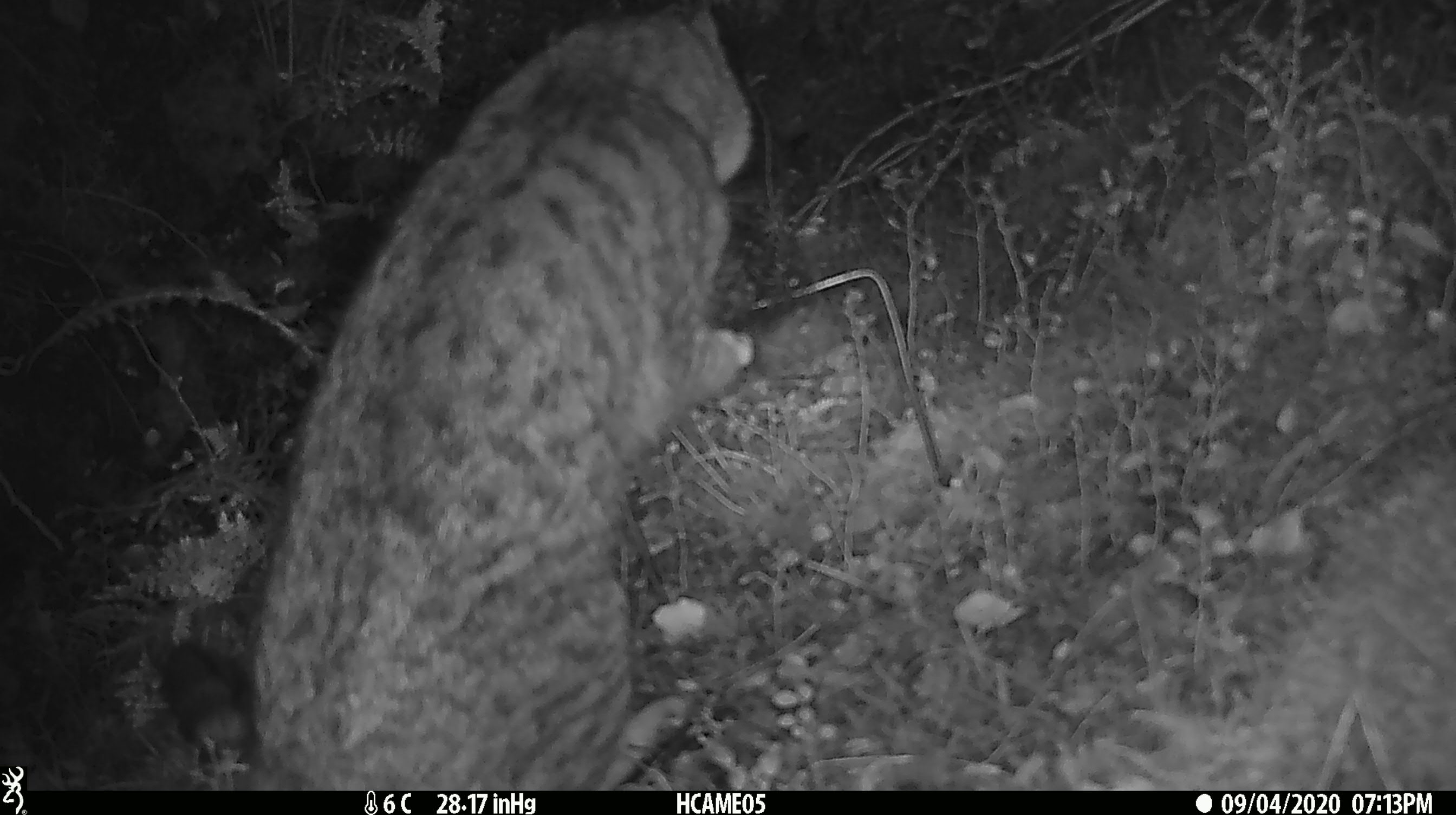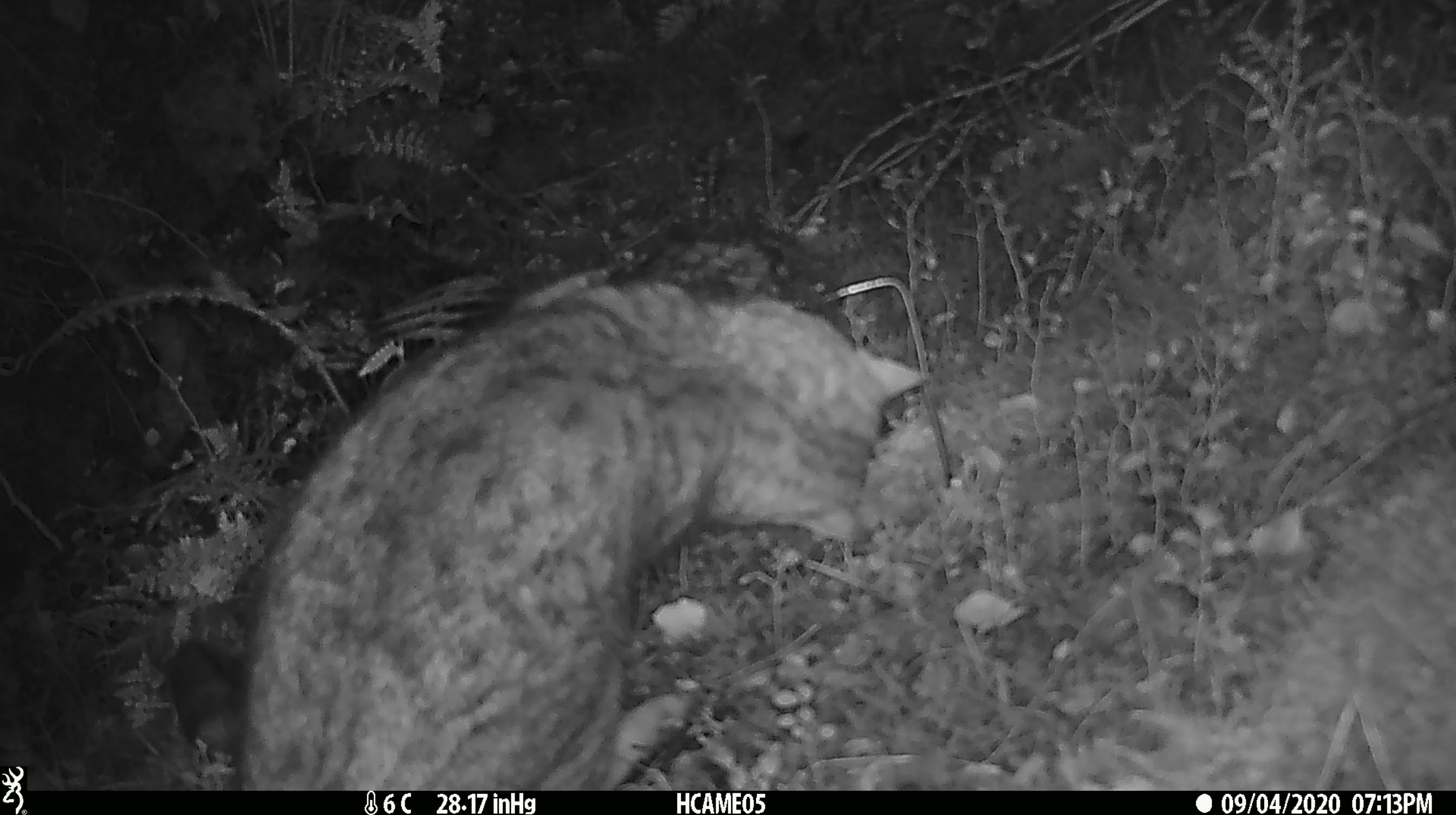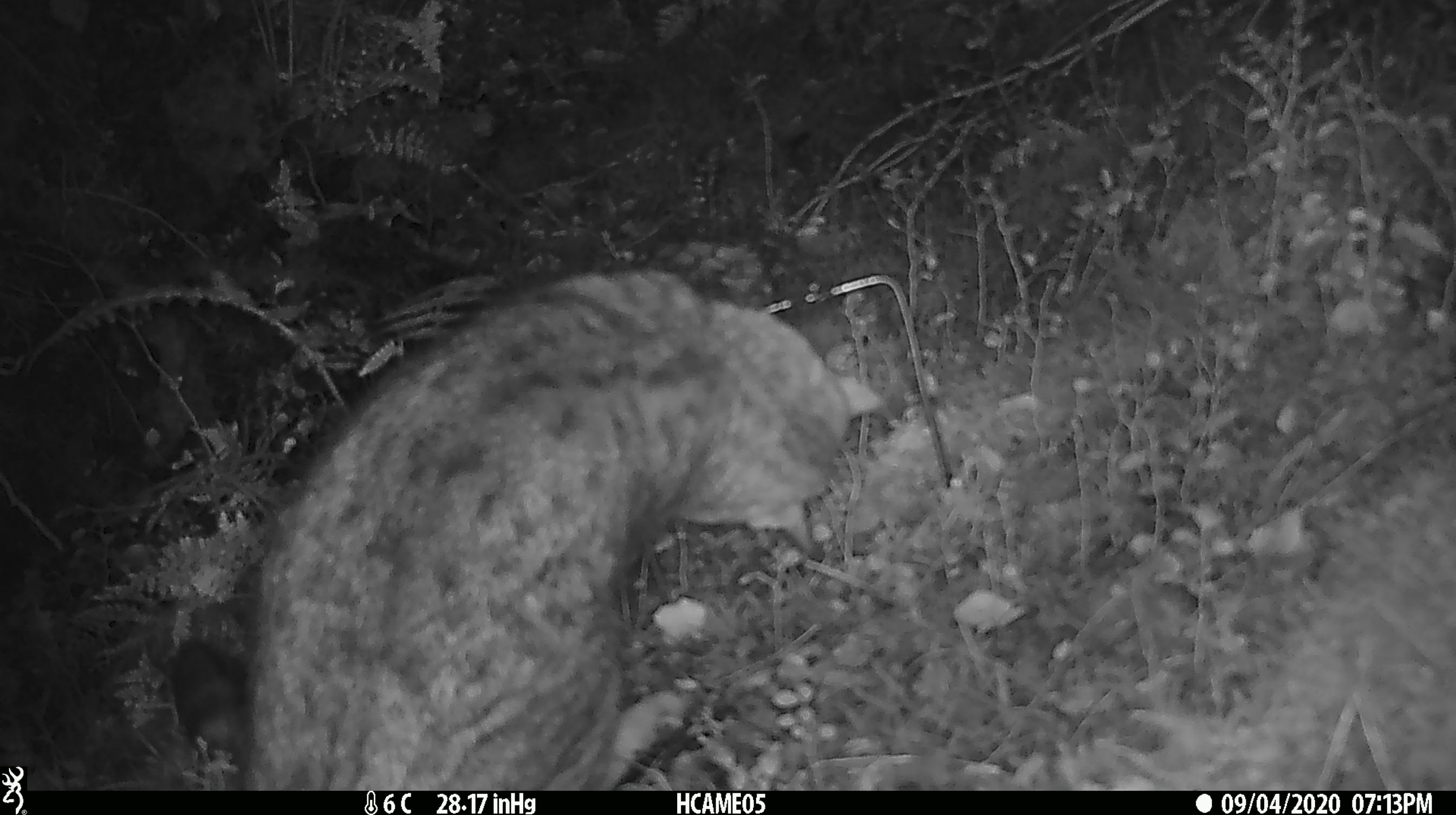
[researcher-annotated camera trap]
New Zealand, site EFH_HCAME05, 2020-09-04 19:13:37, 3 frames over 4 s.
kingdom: Animalia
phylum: Chordata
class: Mammalia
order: Carnivora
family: Felidae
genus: Felis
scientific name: Felis catus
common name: domestic cat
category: cat